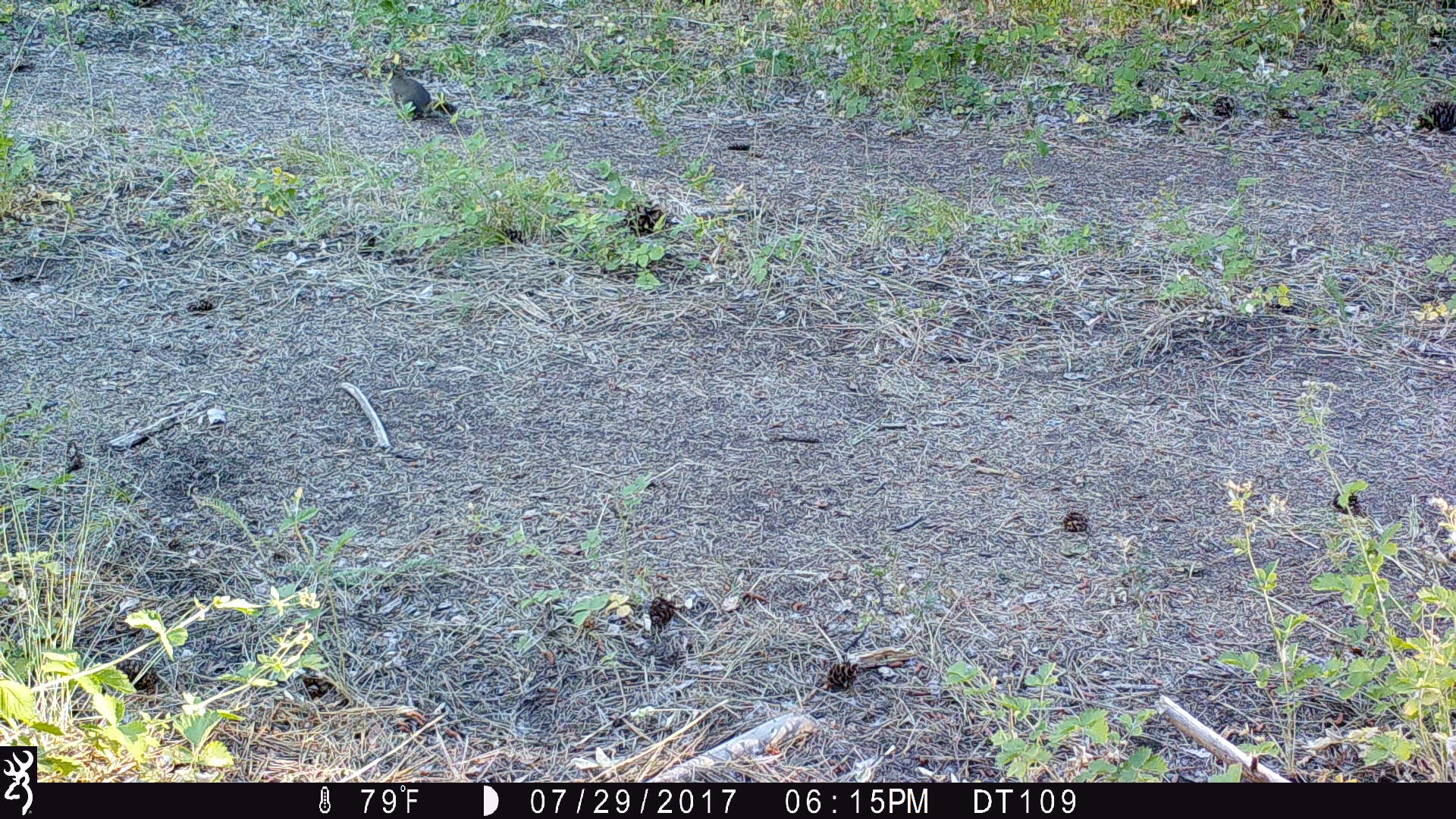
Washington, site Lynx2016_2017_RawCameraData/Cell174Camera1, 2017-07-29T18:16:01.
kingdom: Animalia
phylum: Chordata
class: Mammalia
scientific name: Mammalia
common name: small mammal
Small mammal (Mammalia). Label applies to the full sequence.